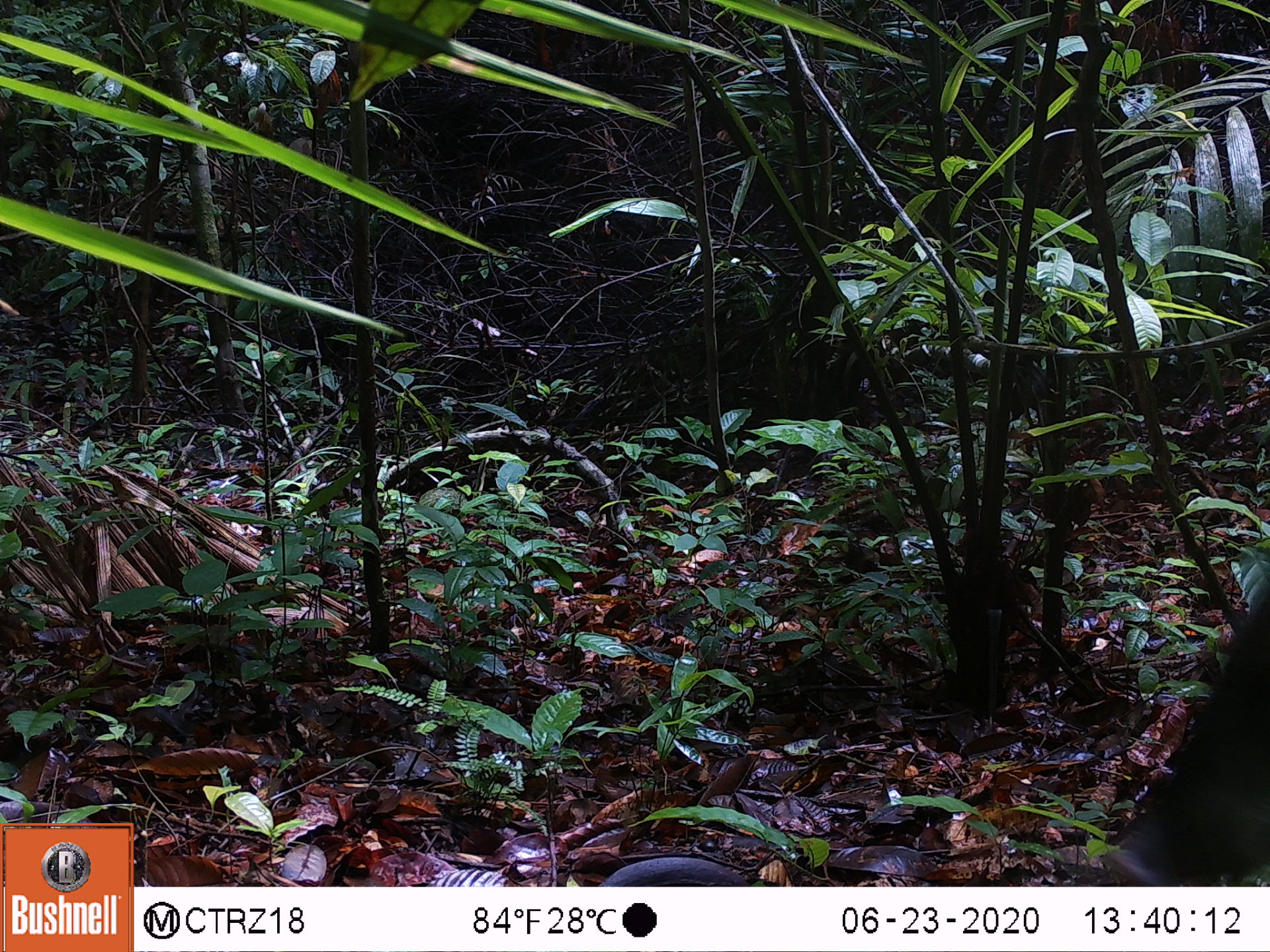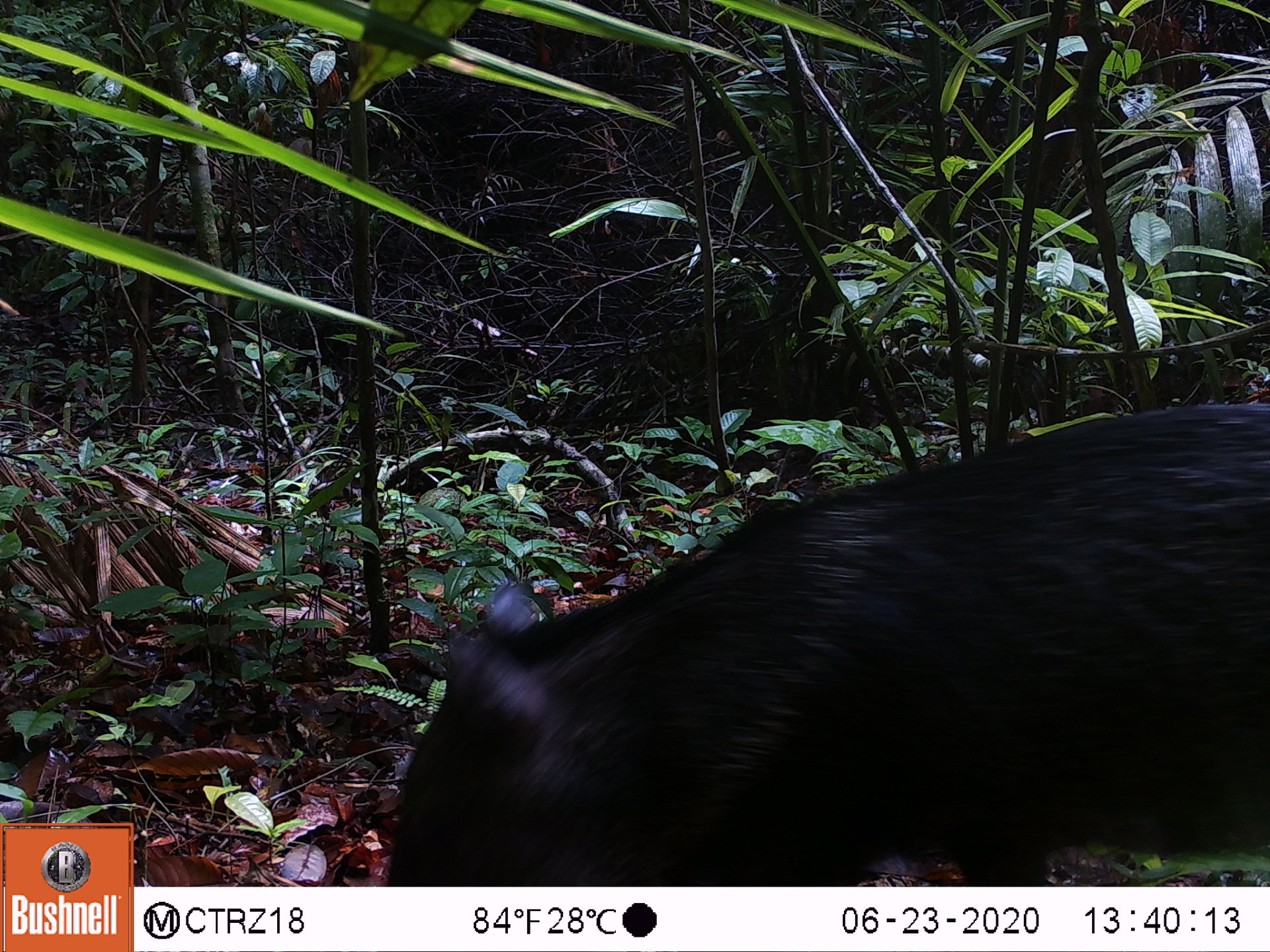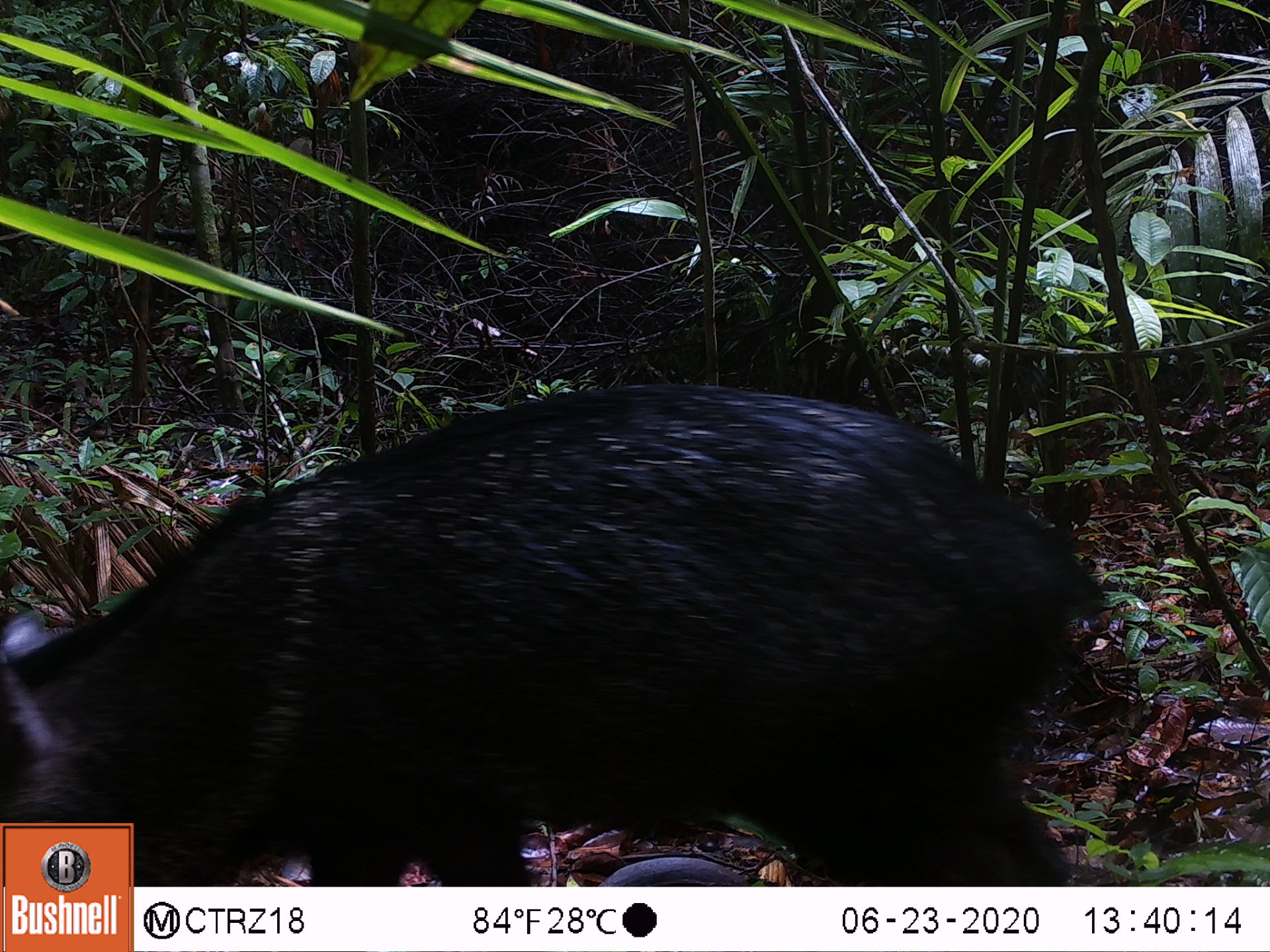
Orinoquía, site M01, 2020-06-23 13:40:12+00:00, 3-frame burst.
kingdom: Animalia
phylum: Chordata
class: Mammalia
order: Artiodactyla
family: Tayassuidae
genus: Pecari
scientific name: Pecari tajacu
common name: collared peccary